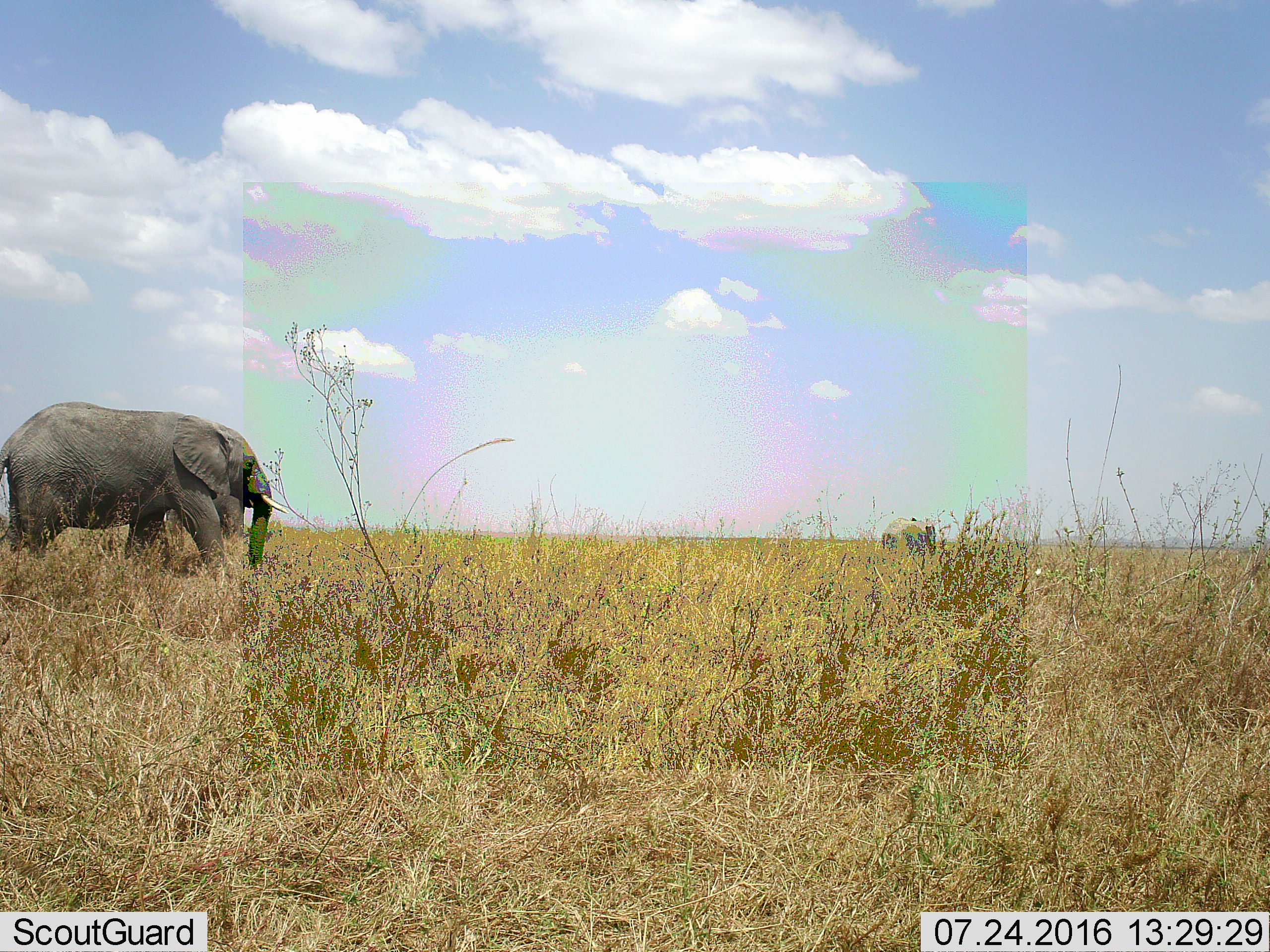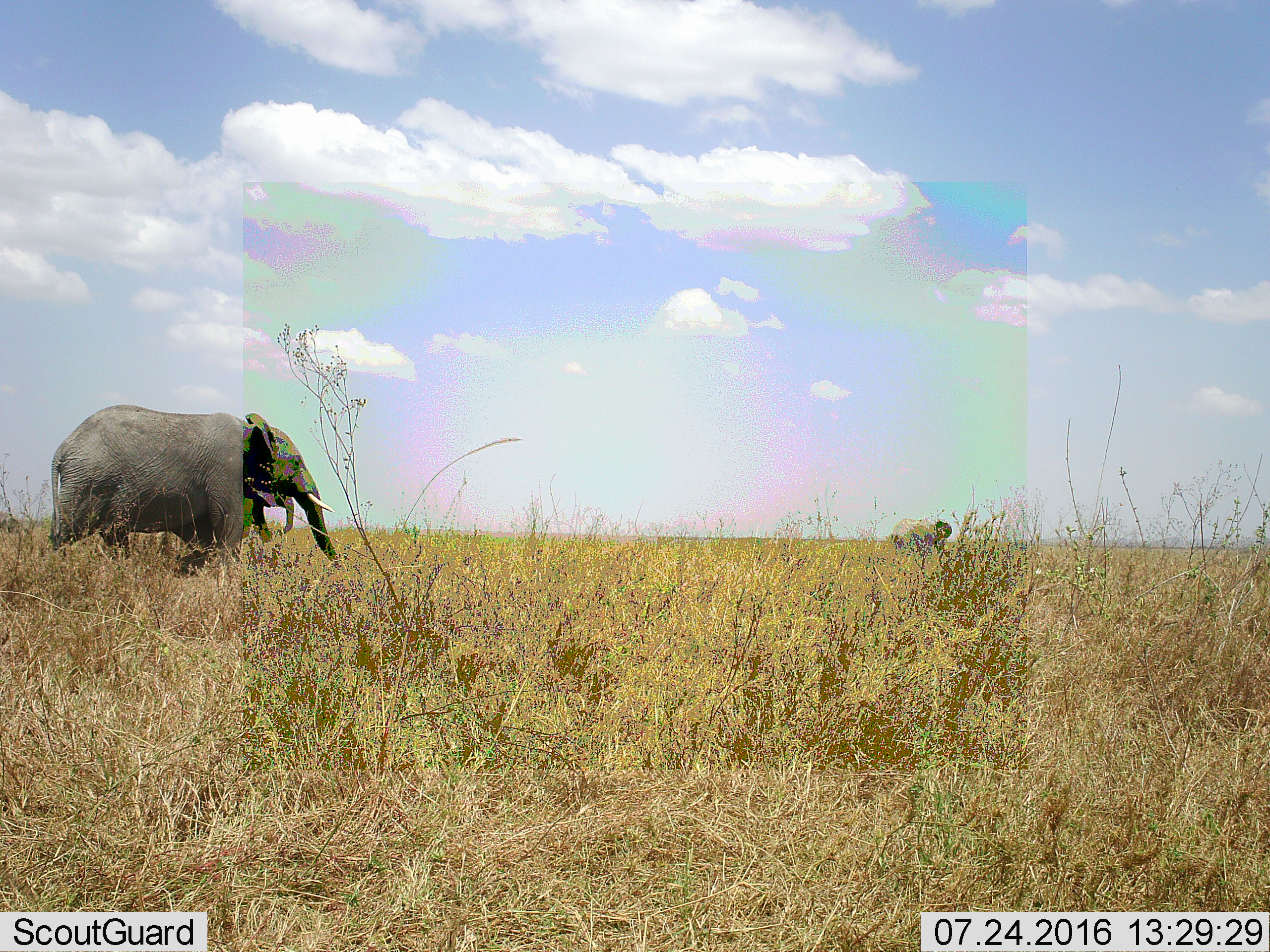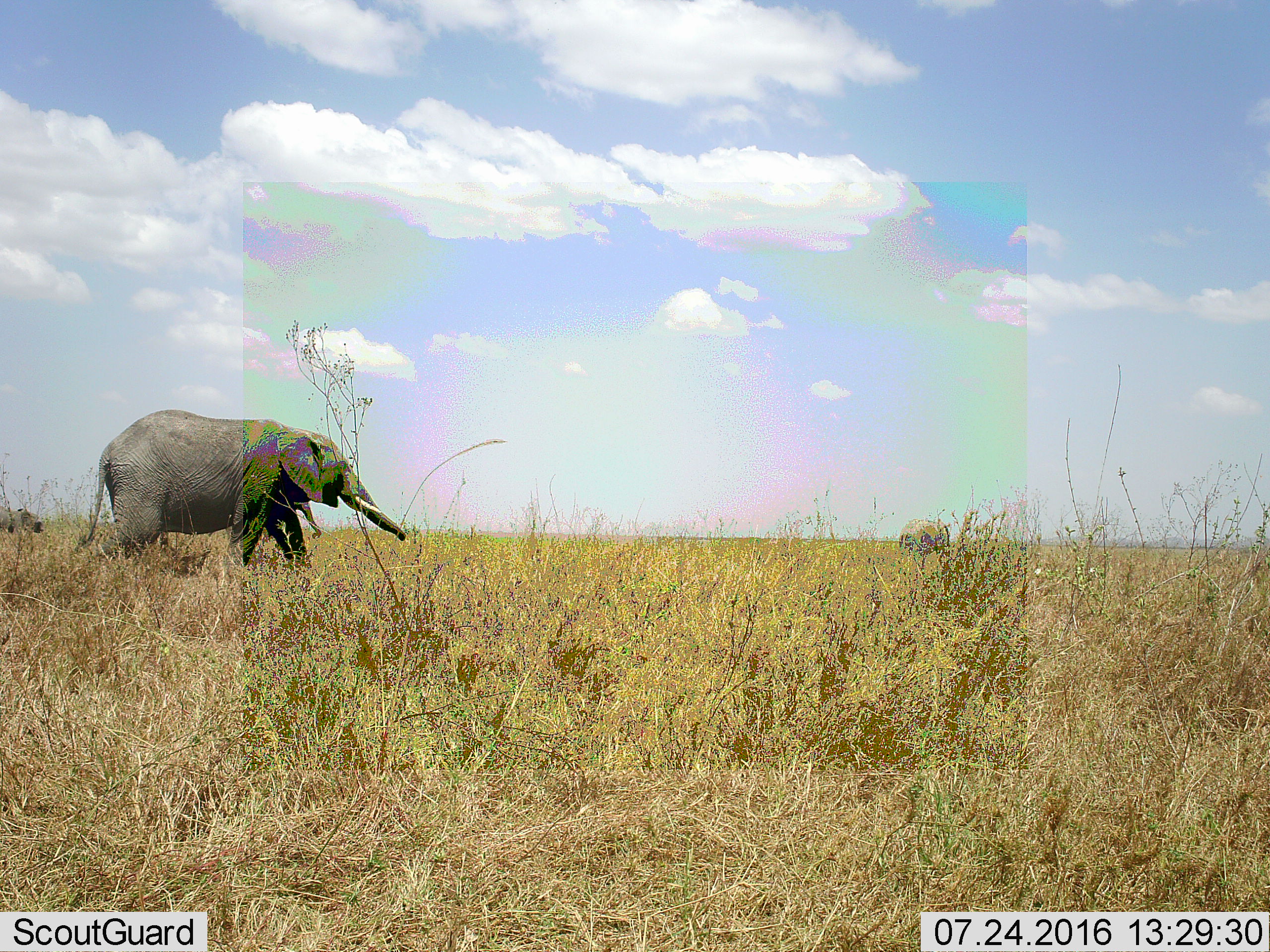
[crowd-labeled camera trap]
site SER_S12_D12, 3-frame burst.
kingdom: Animalia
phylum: Chordata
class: Mammalia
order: Proboscidea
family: Elephantidae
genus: Loxodonta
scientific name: Loxodonta africana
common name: african bush elephant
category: elephant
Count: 3.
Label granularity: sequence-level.